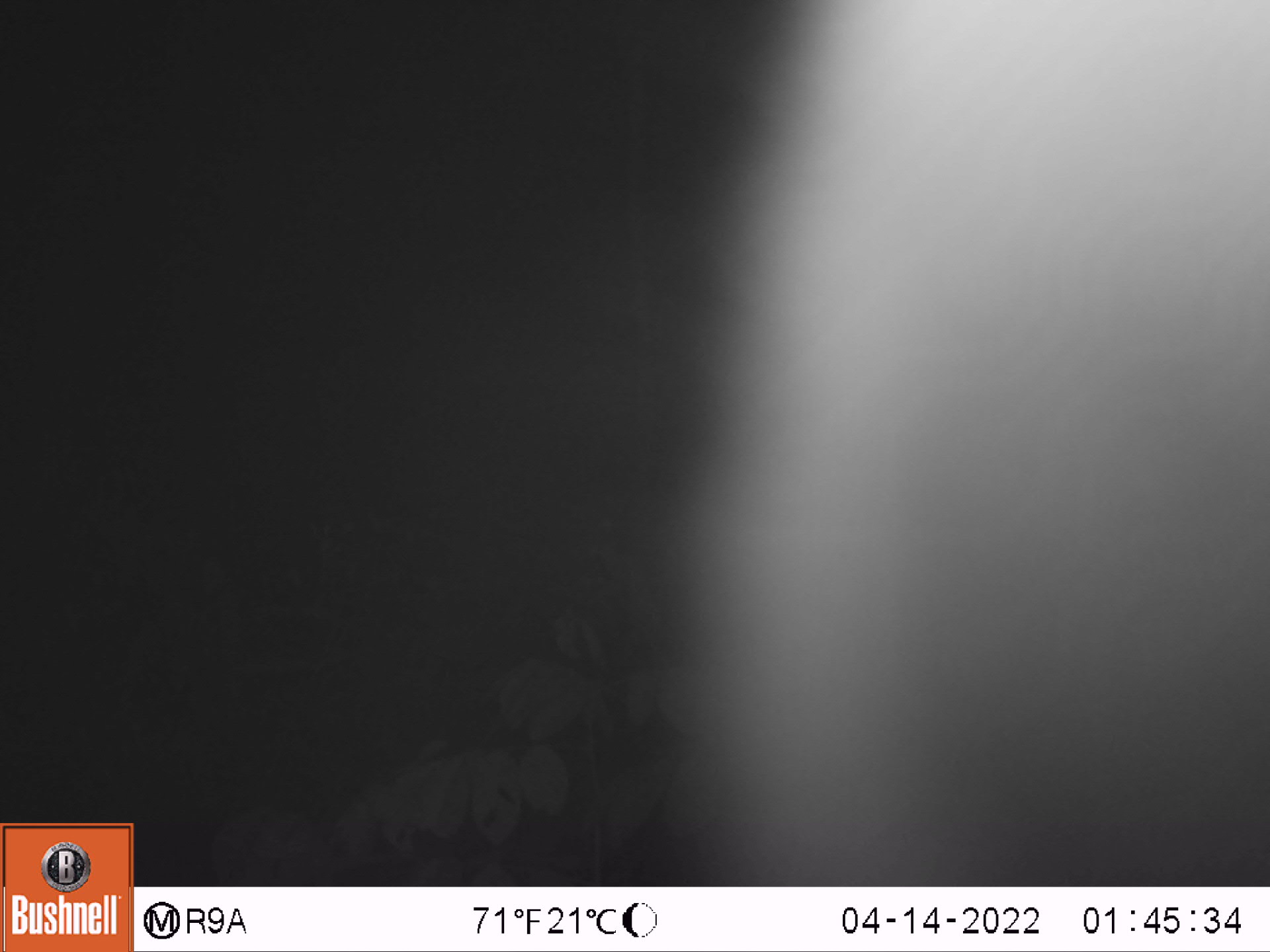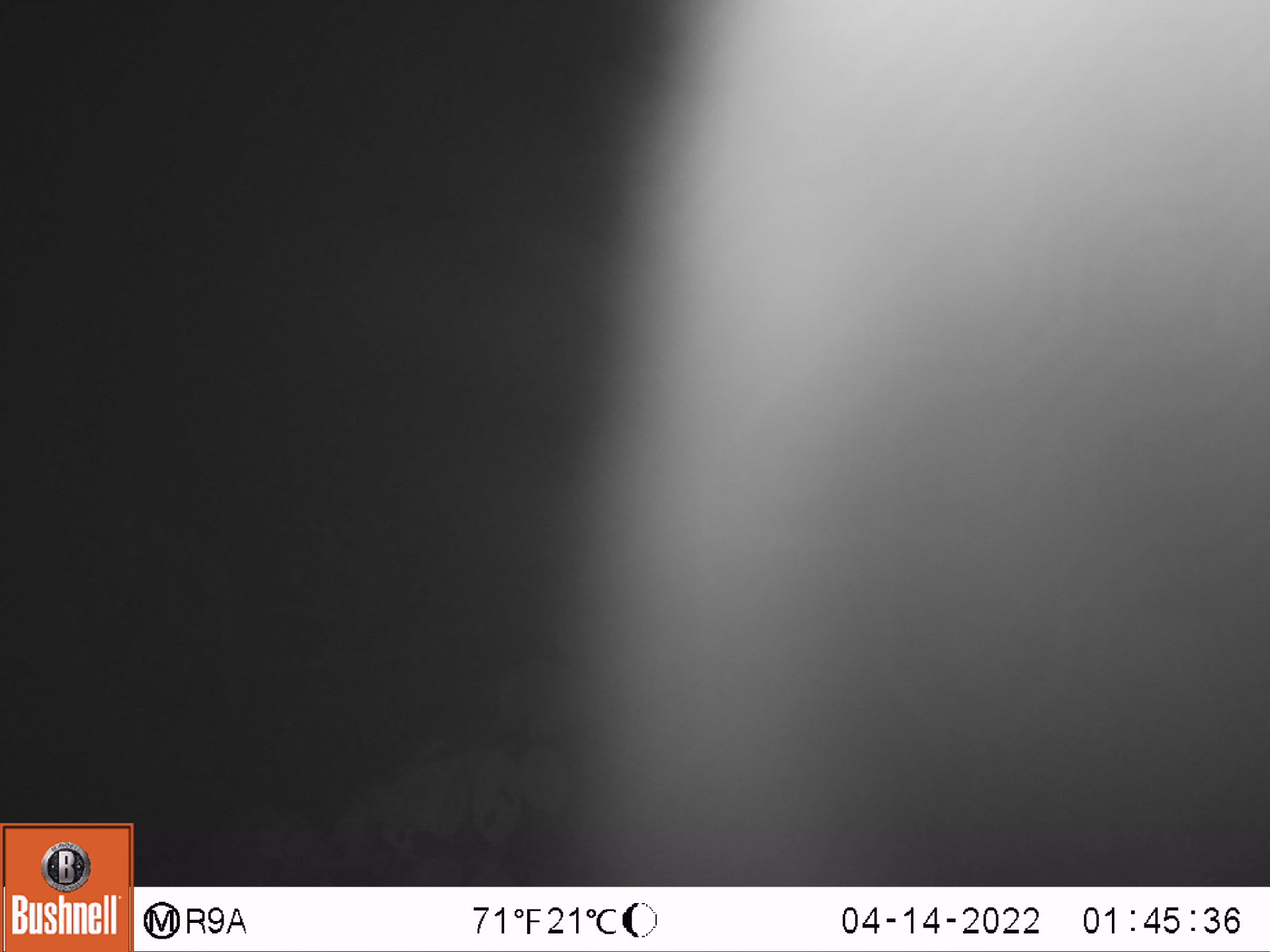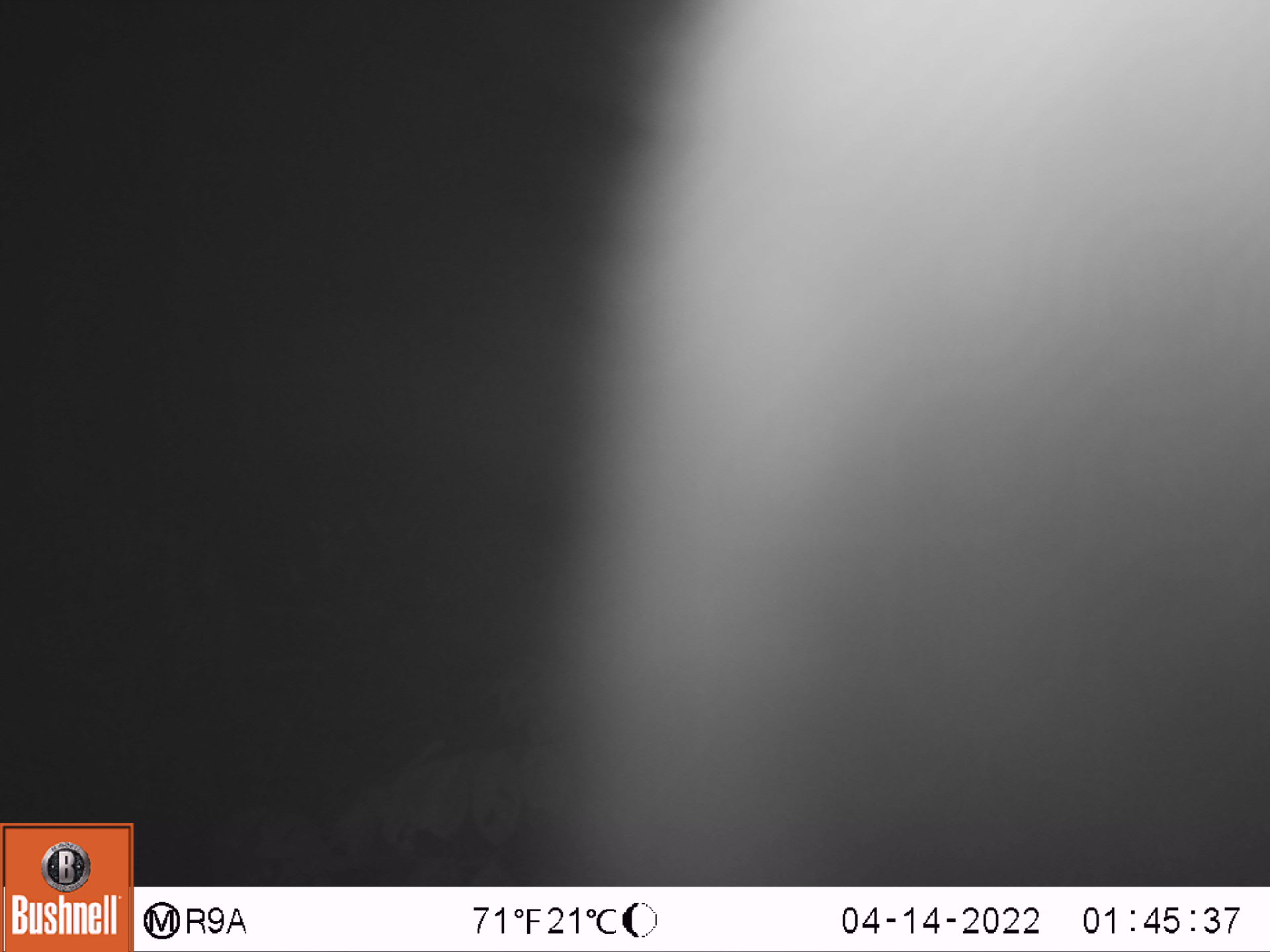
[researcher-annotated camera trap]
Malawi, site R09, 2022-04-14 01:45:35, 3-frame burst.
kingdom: Animalia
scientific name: Animalia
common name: other animal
Other animal (Animalia), count 1.